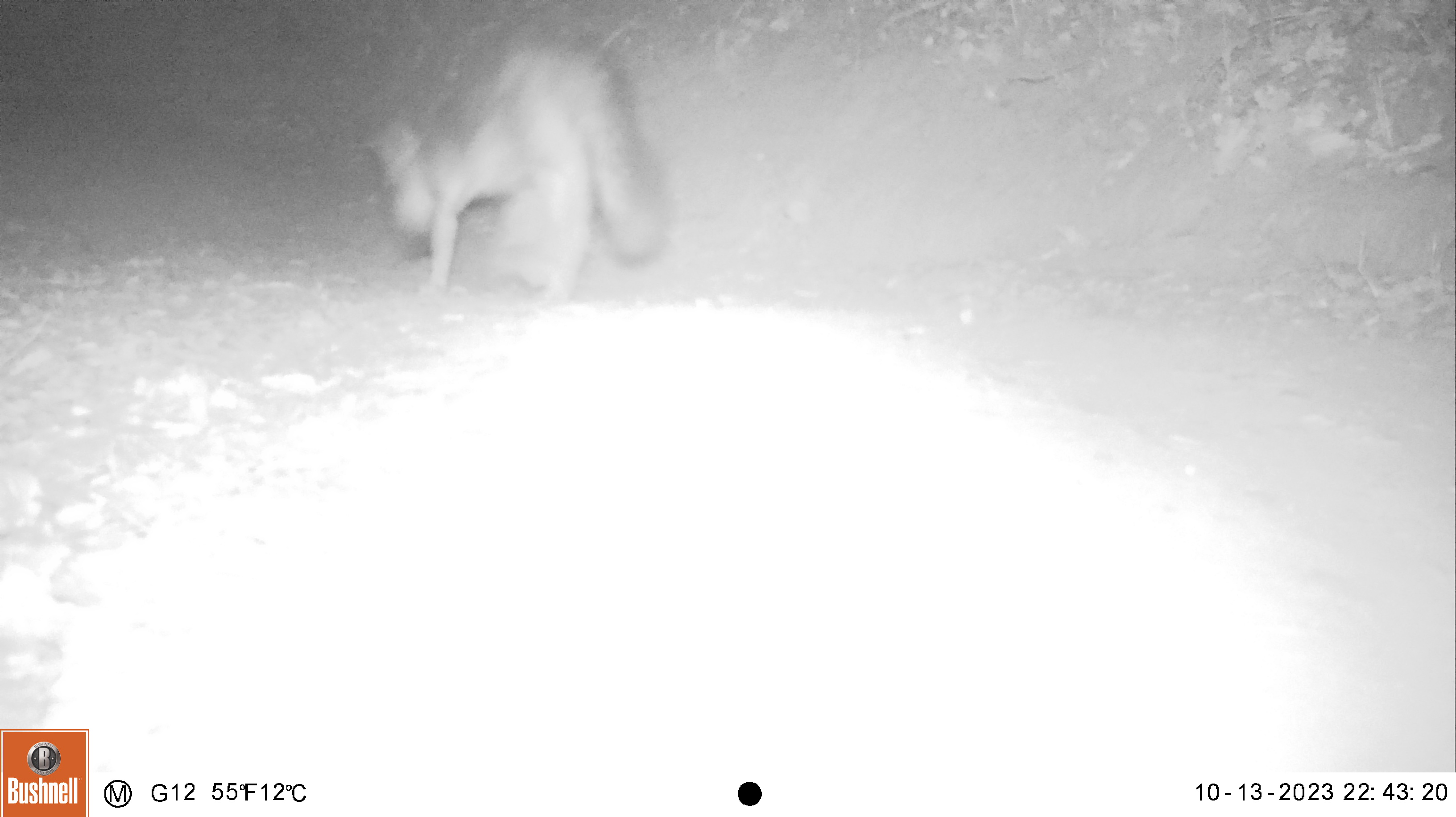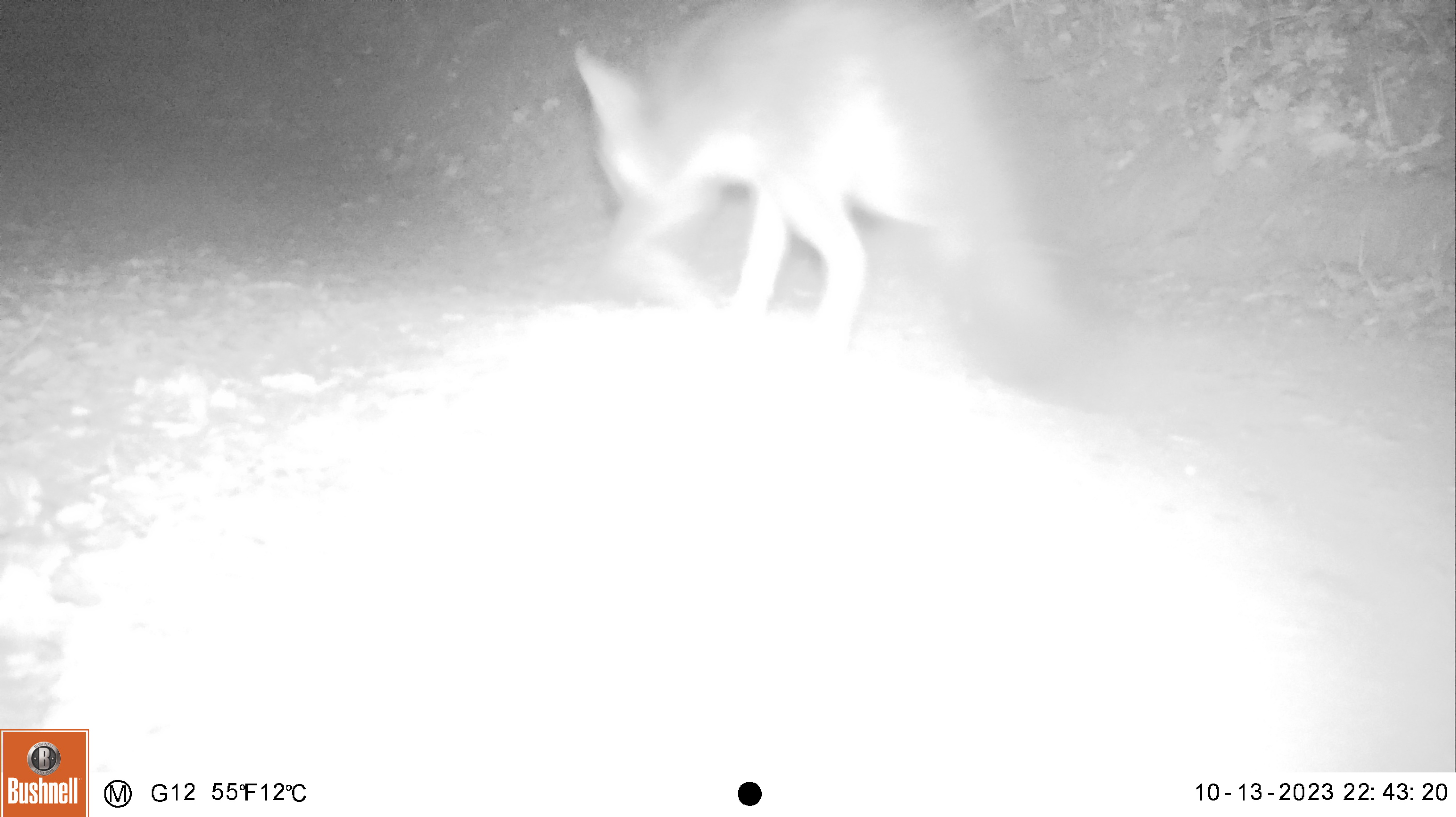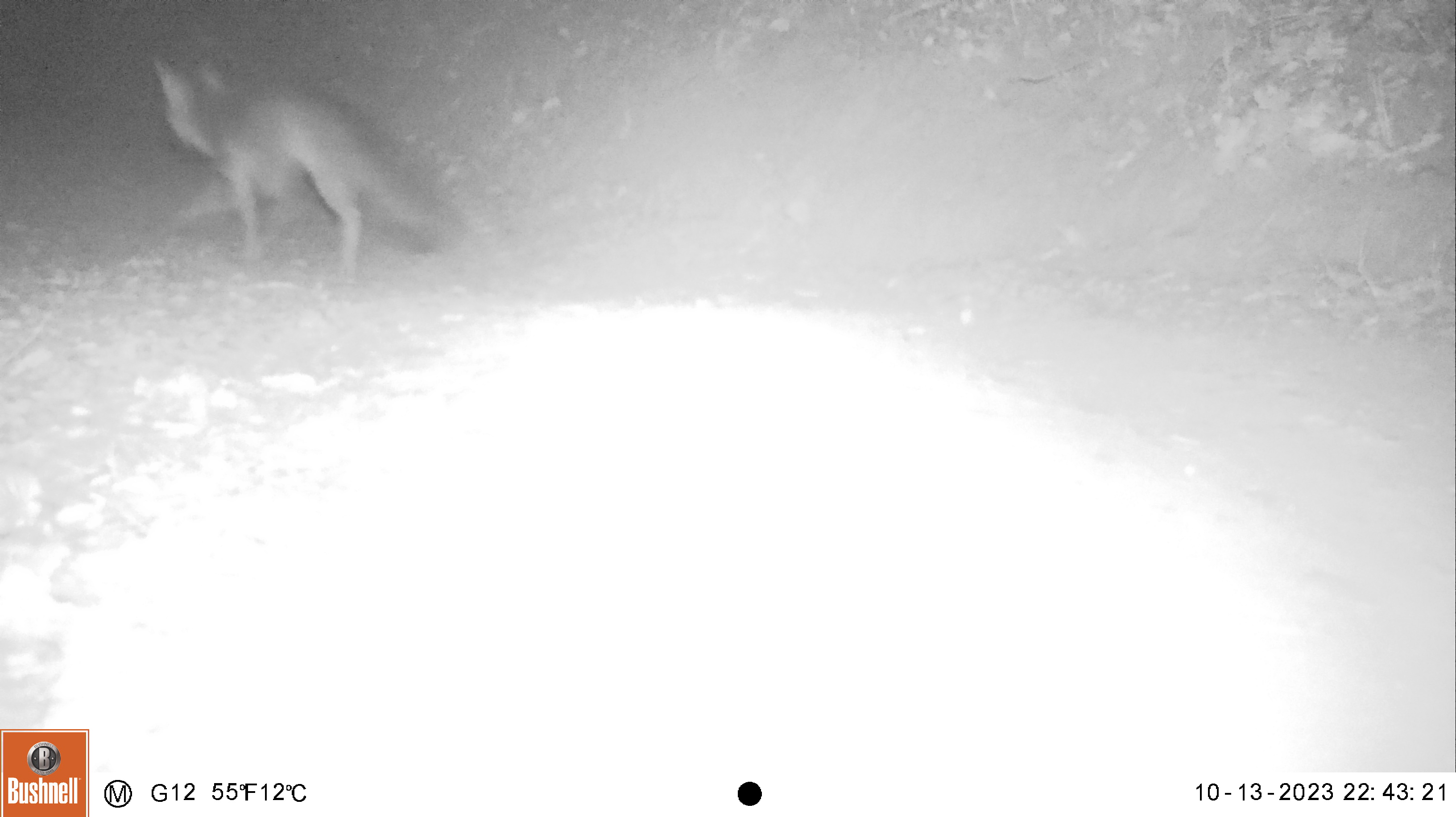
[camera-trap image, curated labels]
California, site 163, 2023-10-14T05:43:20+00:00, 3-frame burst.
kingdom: Animalia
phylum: Chordata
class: Mammalia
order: Carnivora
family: Canidae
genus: Urocyon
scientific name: Urocyon cinereoargenteus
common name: gray fox